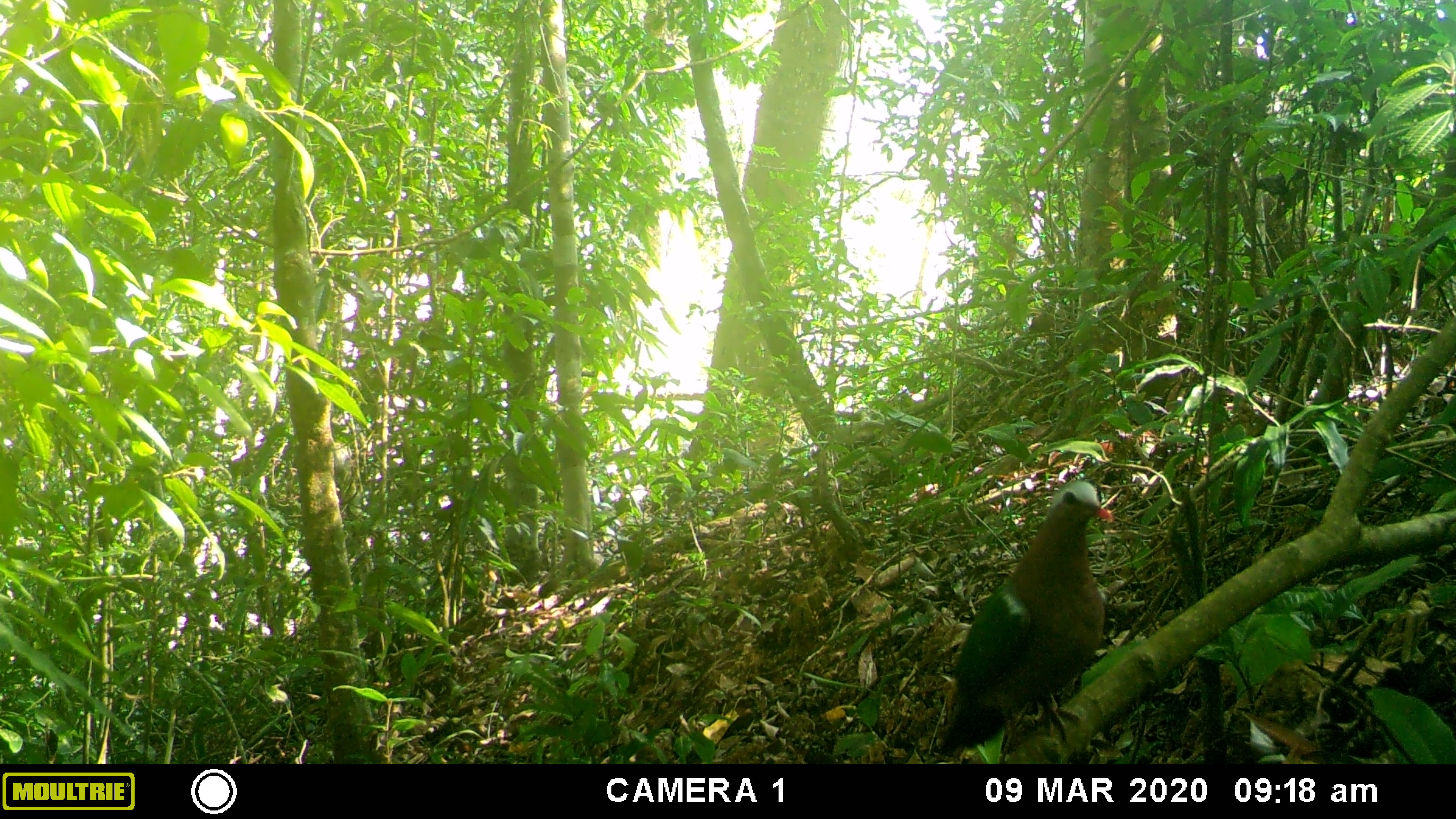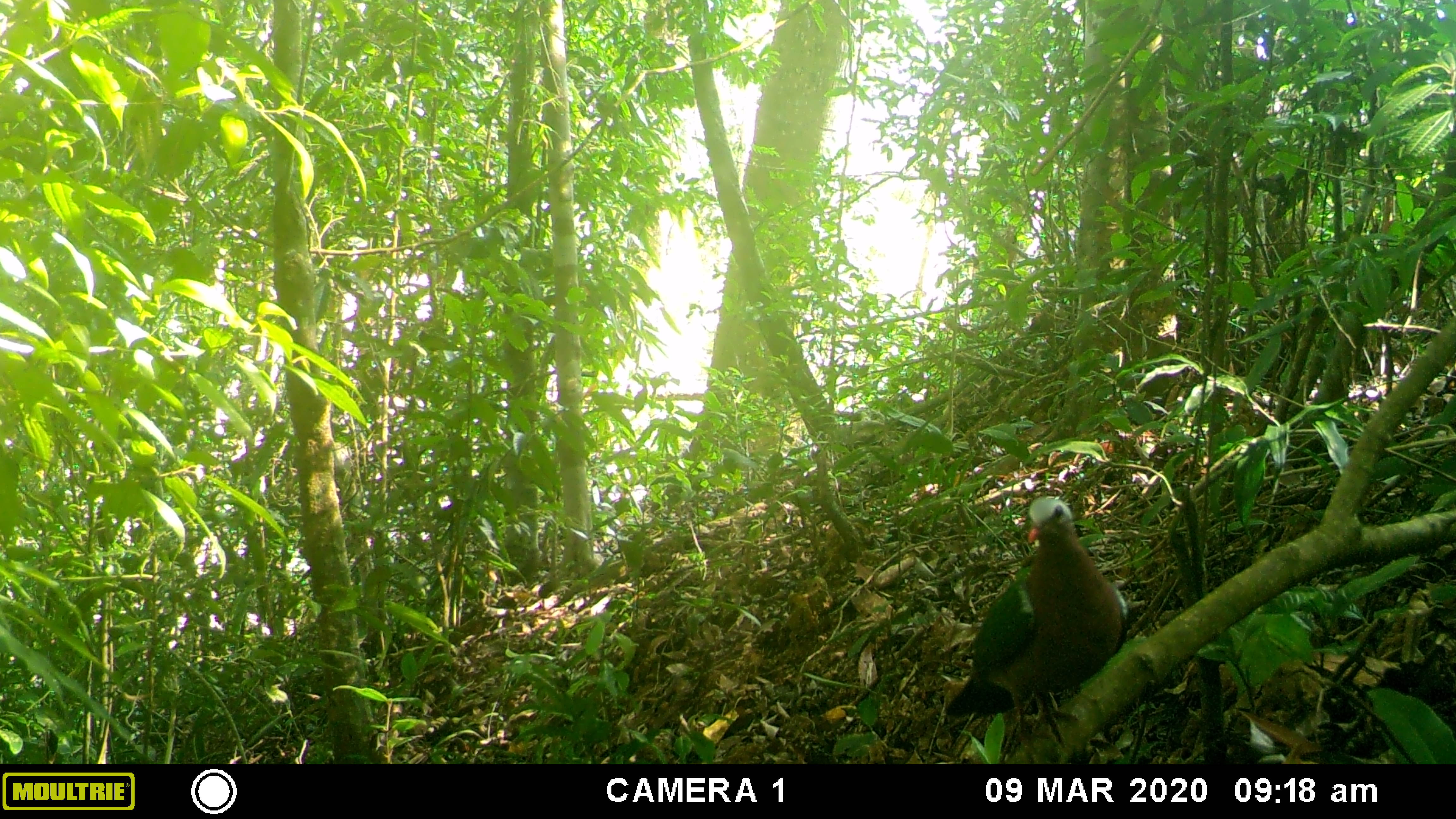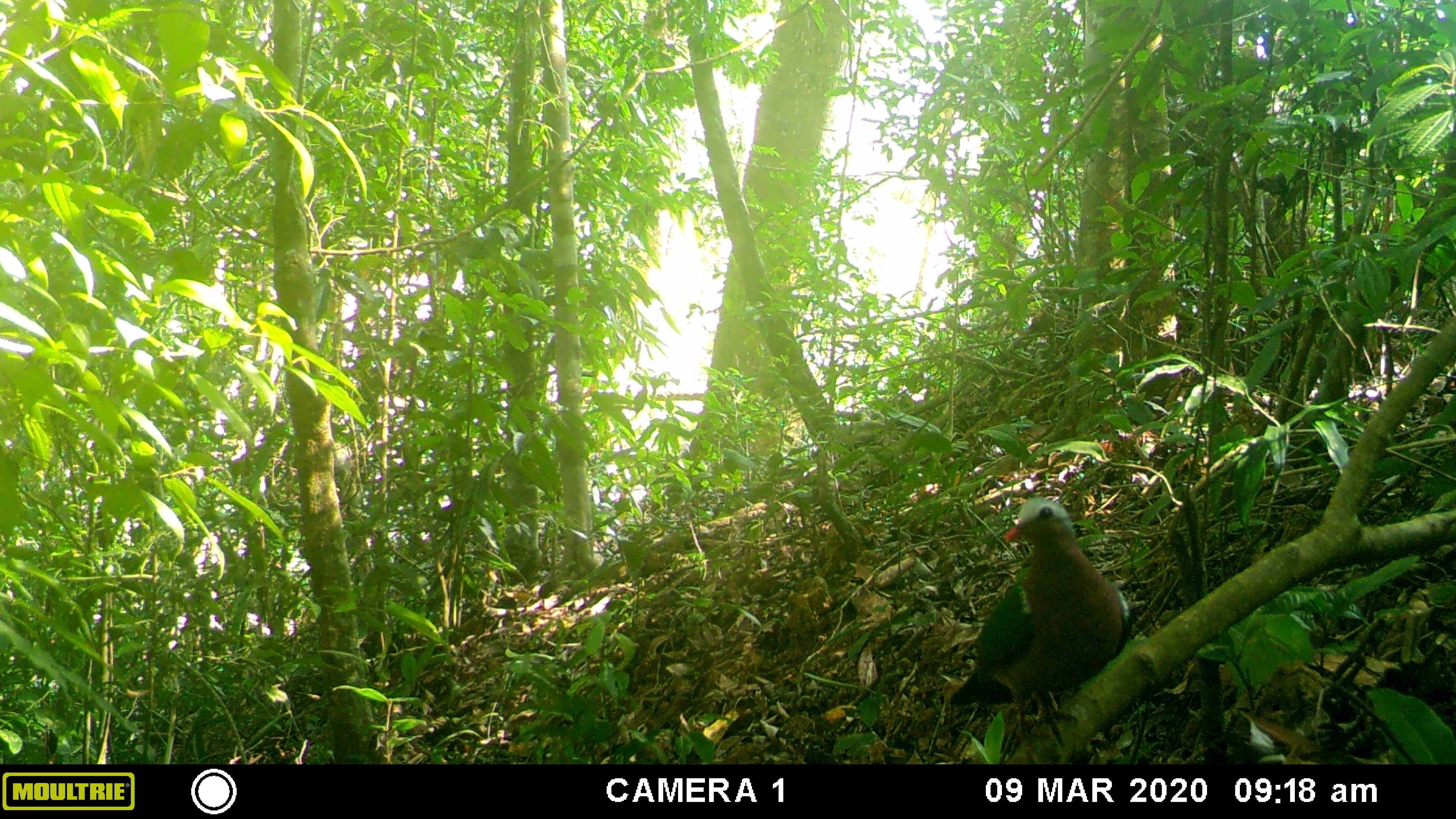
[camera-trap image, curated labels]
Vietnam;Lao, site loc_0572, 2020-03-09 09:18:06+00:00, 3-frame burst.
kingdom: Animalia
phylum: Chordata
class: Aves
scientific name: Aves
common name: bird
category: unidentified bird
Unidentified bird (bird) (Aves). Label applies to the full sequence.